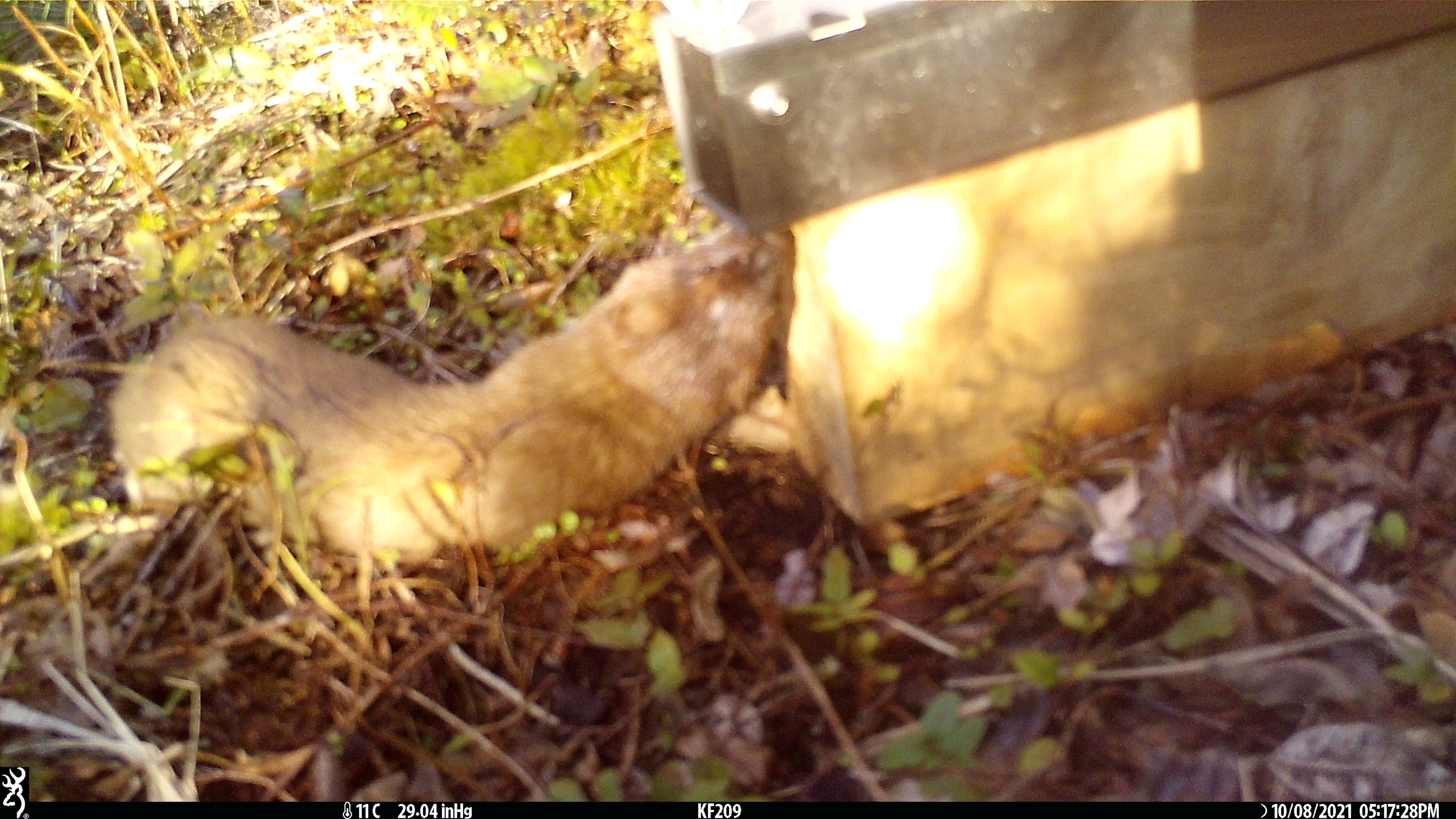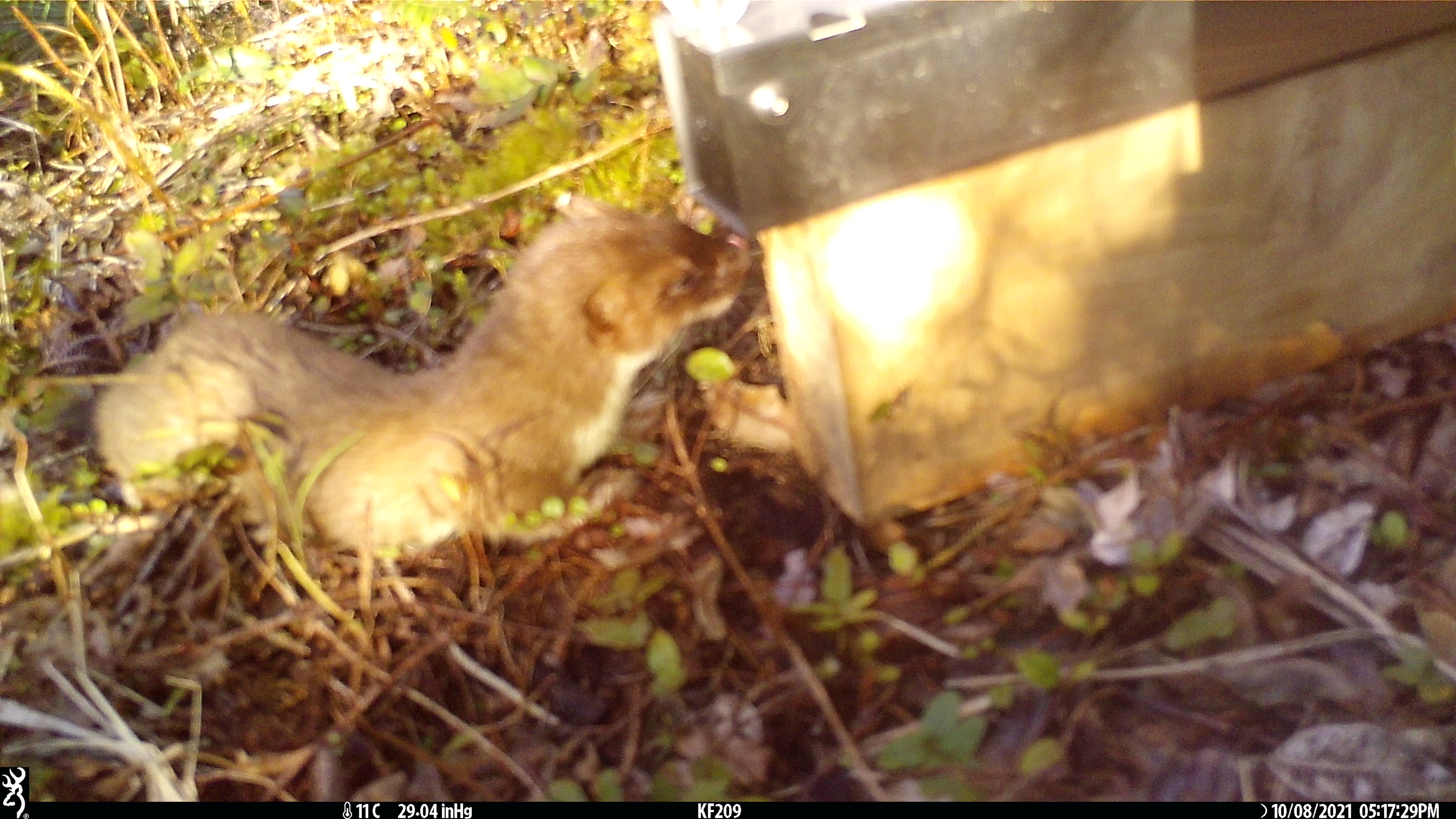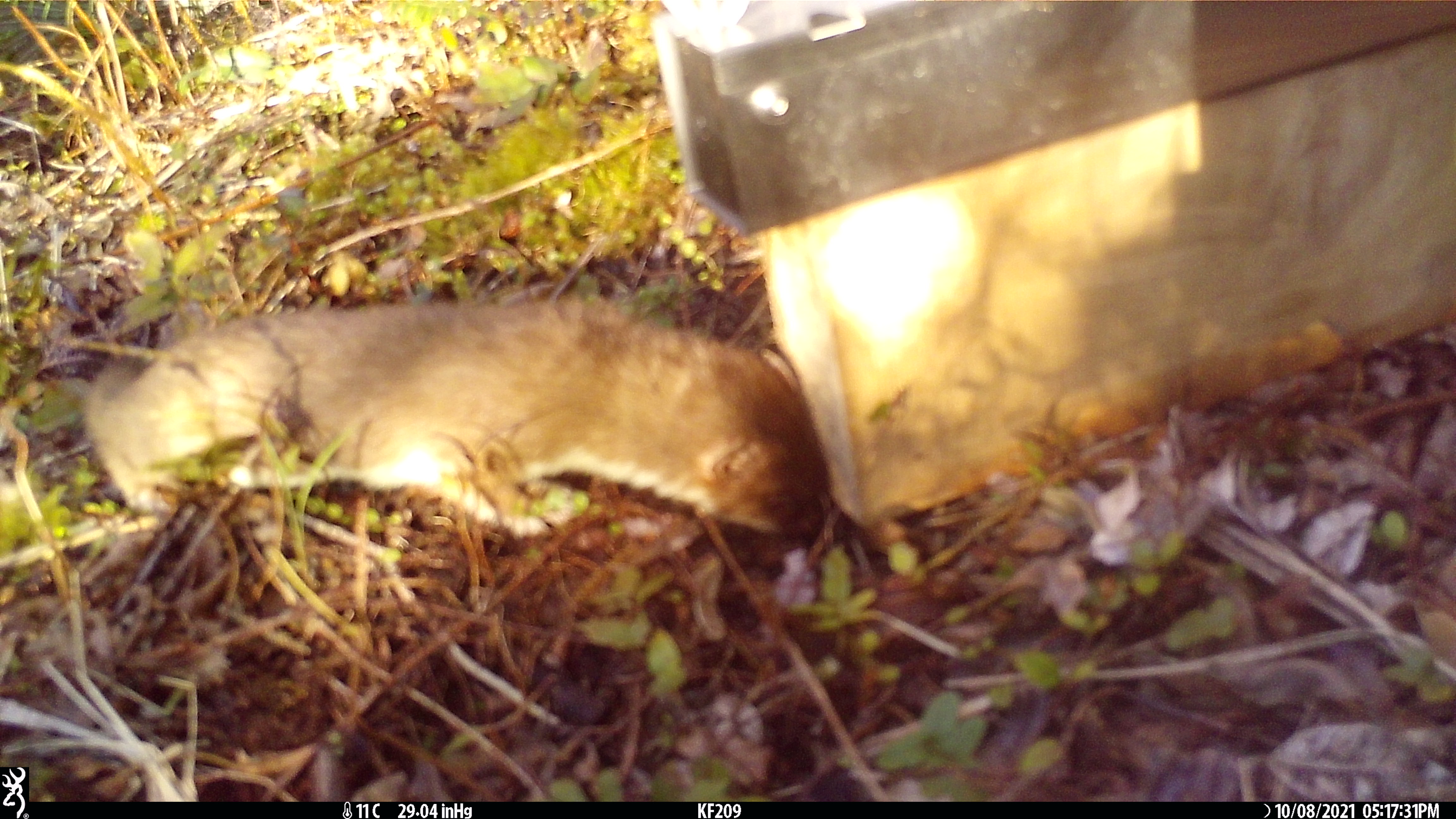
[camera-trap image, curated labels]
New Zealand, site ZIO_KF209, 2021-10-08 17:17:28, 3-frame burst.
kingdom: Animalia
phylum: Chordata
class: Mammalia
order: Carnivora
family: Mustelidae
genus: Mustela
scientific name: Mustela erminea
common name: stoat